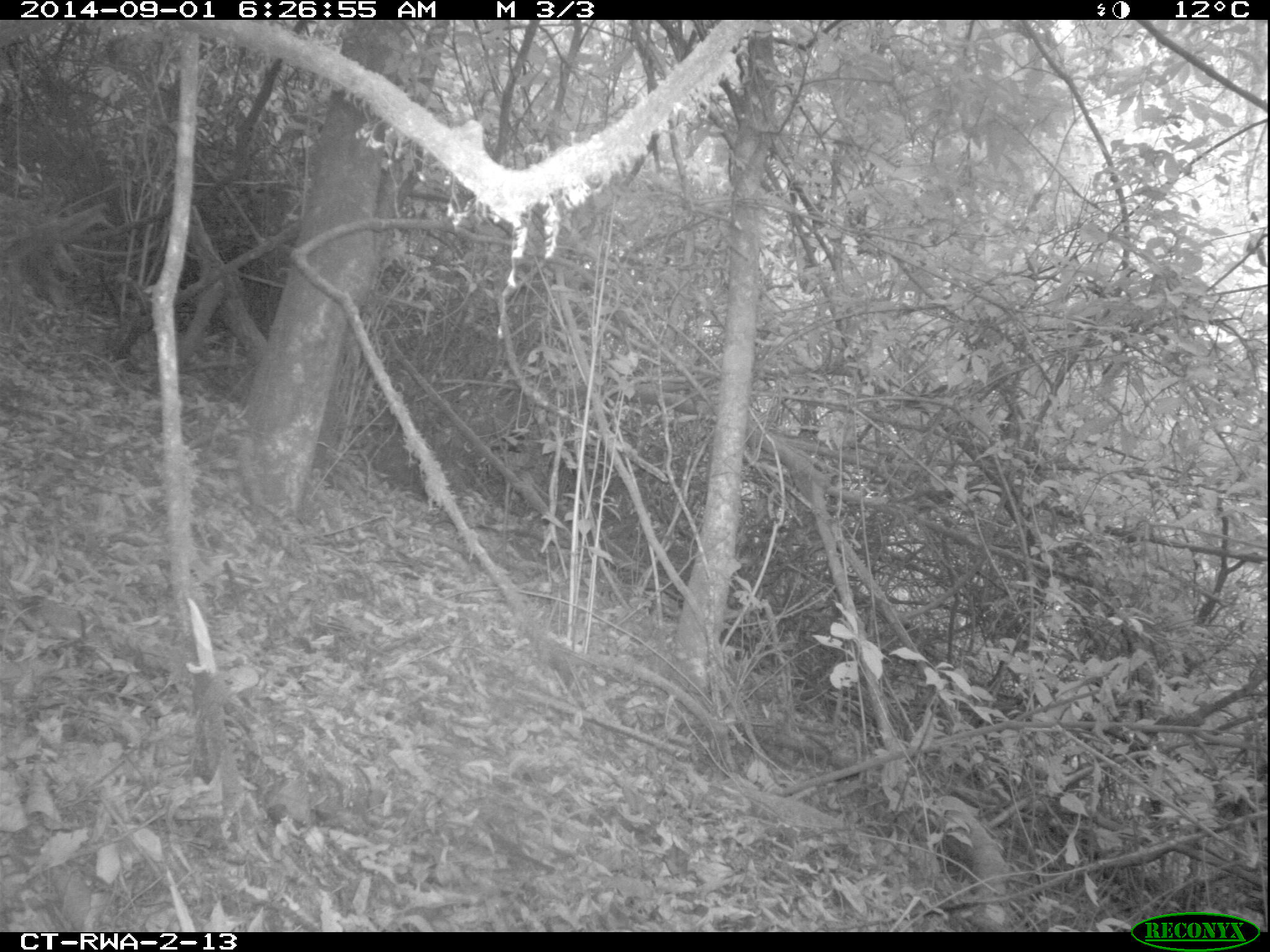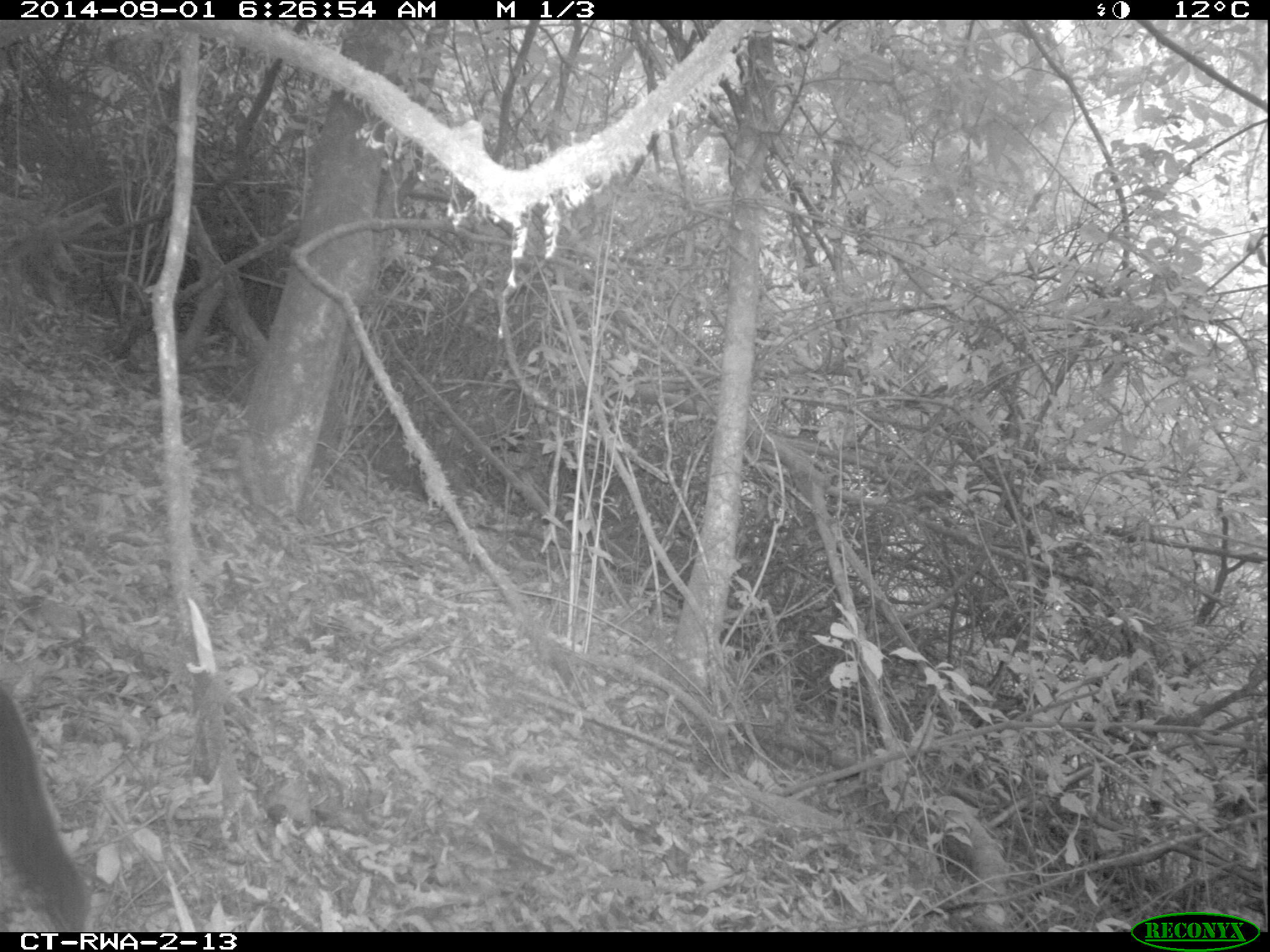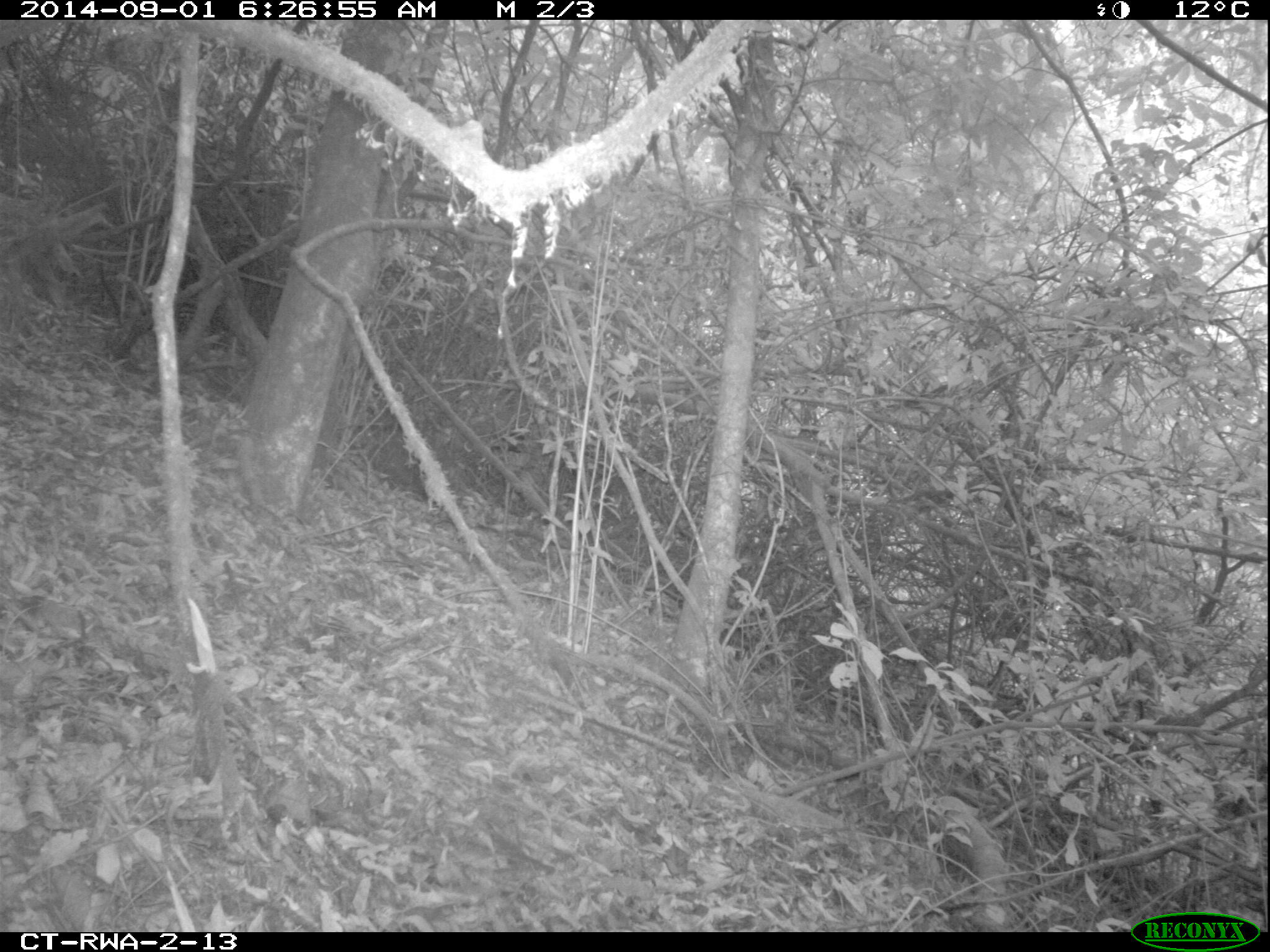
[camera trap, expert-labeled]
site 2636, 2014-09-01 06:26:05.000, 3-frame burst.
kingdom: Animalia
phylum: Chordata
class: Mammalia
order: Rodentia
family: Sciuridae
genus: Funisciurus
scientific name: Funisciurus carruthersi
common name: carruther's mountain squirrel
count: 1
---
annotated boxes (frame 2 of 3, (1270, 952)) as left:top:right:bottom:
funisciurus carruthersi: 1:678:88:933